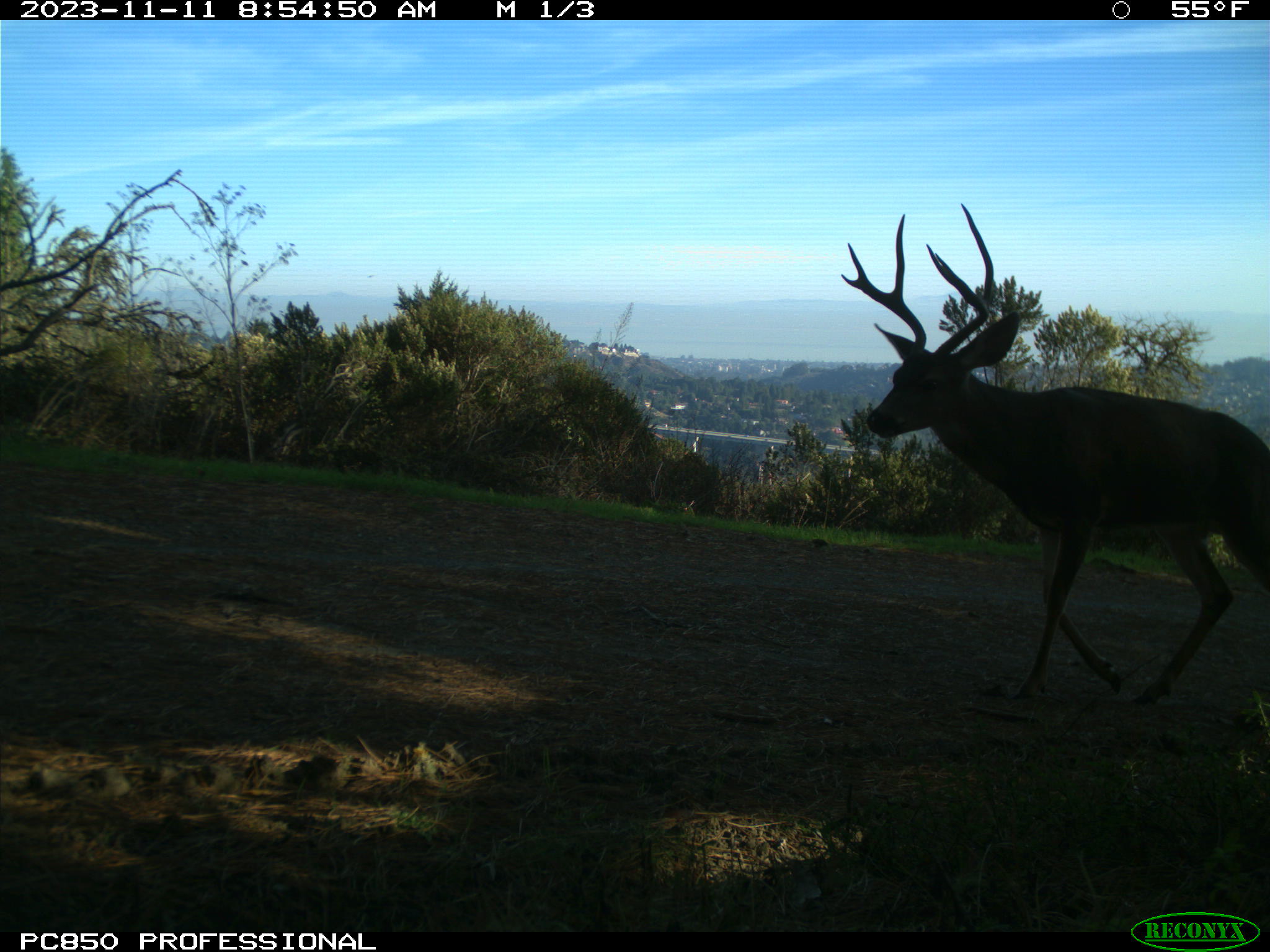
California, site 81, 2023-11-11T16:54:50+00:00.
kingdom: Animalia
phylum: Chordata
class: Mammalia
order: Artiodactyla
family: Cervidae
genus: Odocoileus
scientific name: Odocoileus hemionus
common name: mule deer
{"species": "mule deer (Odocoileus hemionus)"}